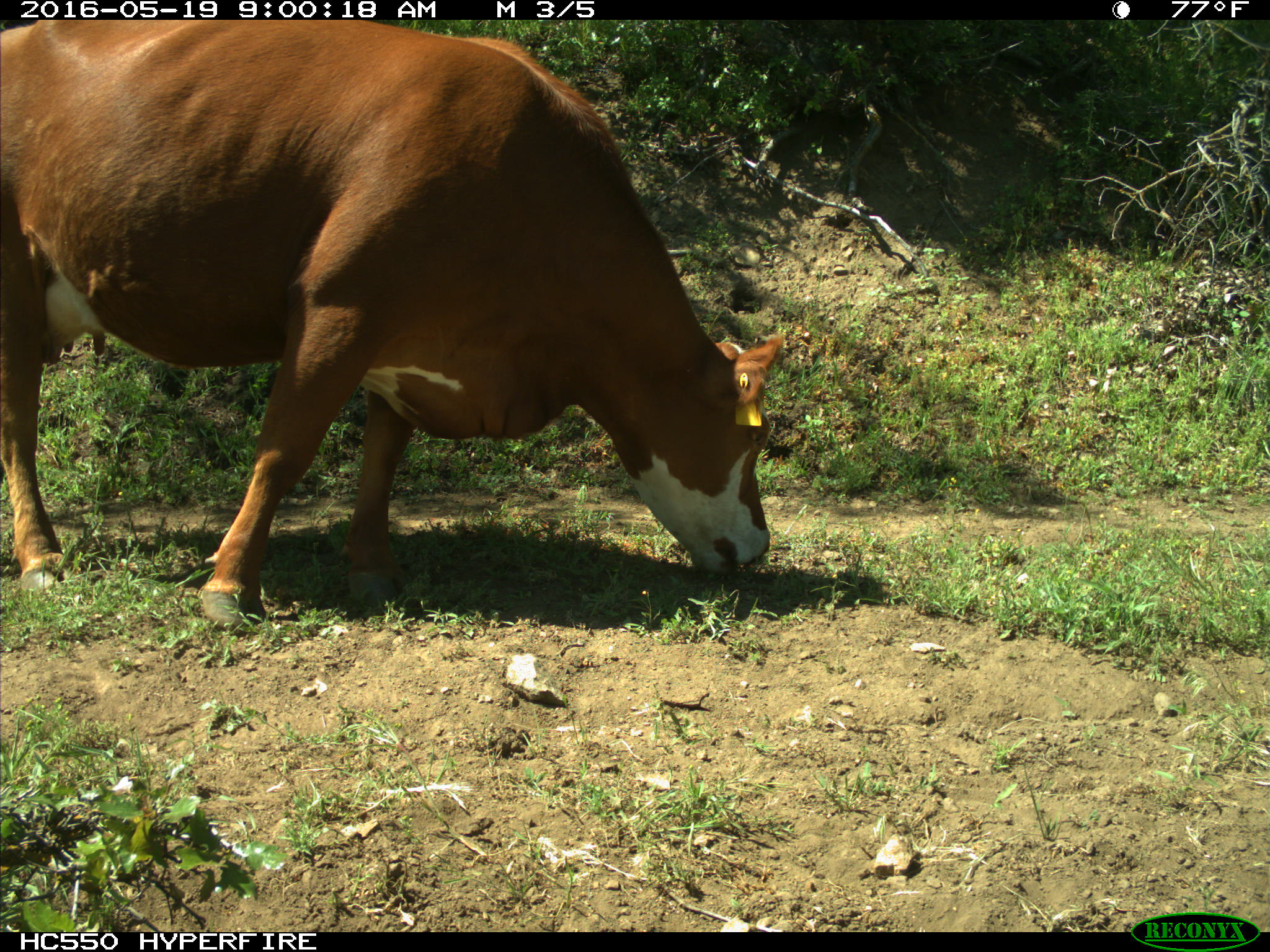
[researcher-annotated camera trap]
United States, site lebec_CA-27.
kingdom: Animalia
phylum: Chordata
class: Mammalia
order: Artiodactyla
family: Bovidae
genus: Bos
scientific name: Bos taurus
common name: domestic cow